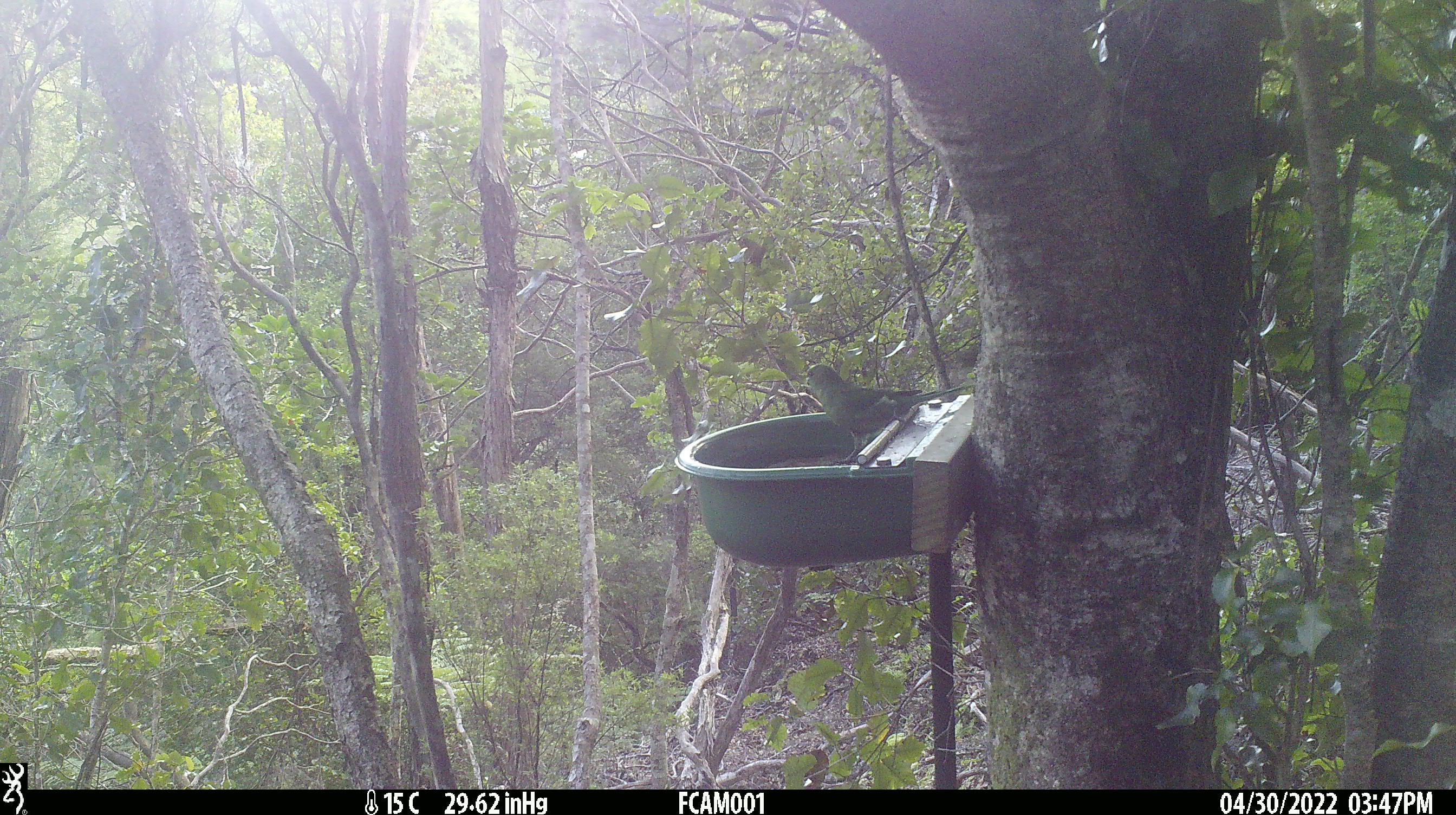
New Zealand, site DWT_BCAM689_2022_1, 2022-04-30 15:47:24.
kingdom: Animalia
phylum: Chordata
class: Aves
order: Psittaciformes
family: Psittaculidae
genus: Cyanoramphus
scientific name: Cyanoramphus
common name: parakeet